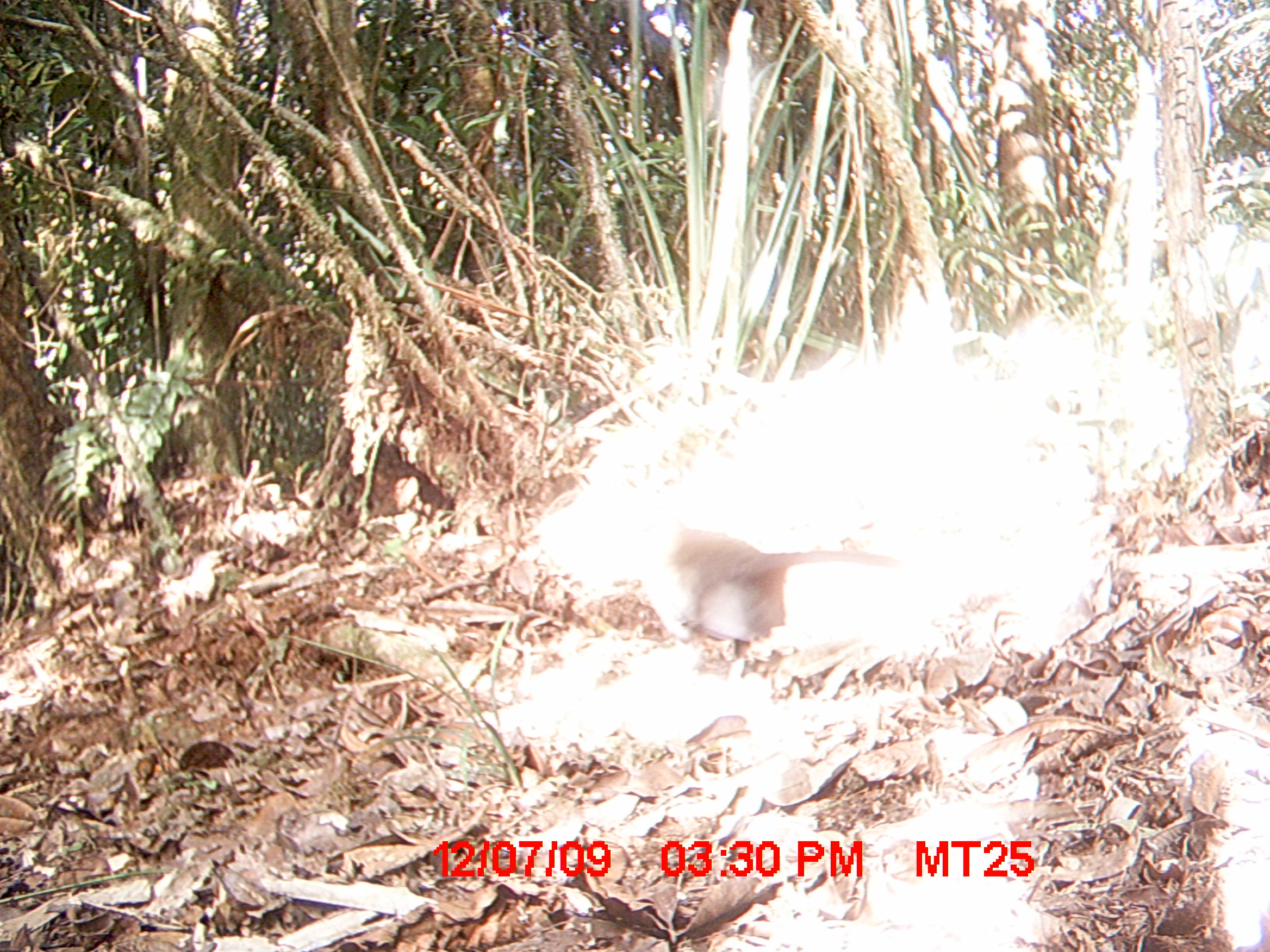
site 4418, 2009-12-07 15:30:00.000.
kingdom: Animalia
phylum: Chordata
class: Aves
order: Cuculiformes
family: Cuculidae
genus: Coua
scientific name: Coua serriana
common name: red-breasted coua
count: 1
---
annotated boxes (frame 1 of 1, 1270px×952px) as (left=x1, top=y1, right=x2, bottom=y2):
coua serriana: (left=641, top=524, right=902, bottom=680)